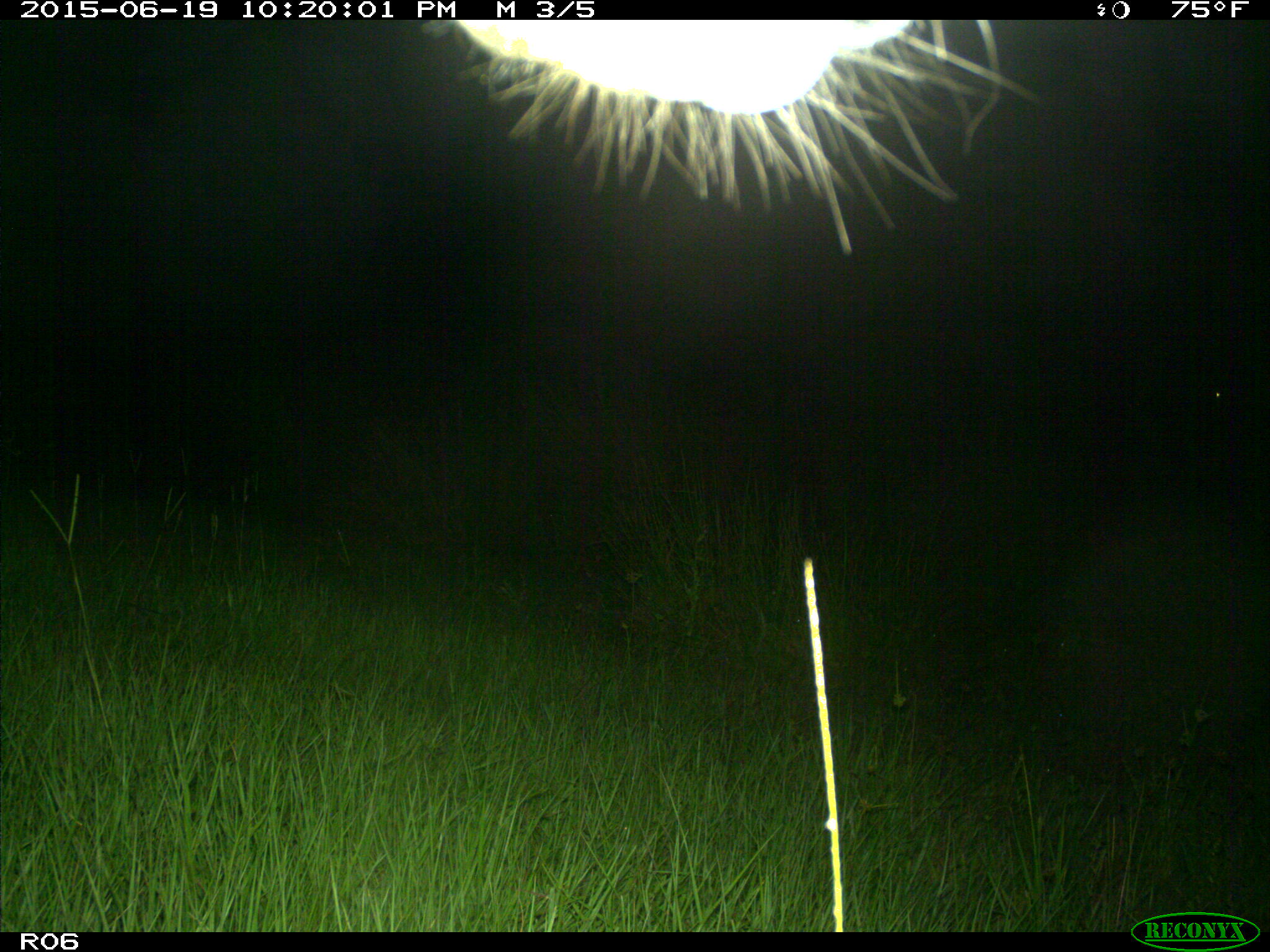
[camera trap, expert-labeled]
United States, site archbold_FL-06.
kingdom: Animalia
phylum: Chordata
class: Mammalia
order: Artiodactyla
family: Bovidae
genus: Bos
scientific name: Bos taurus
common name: domestic cow